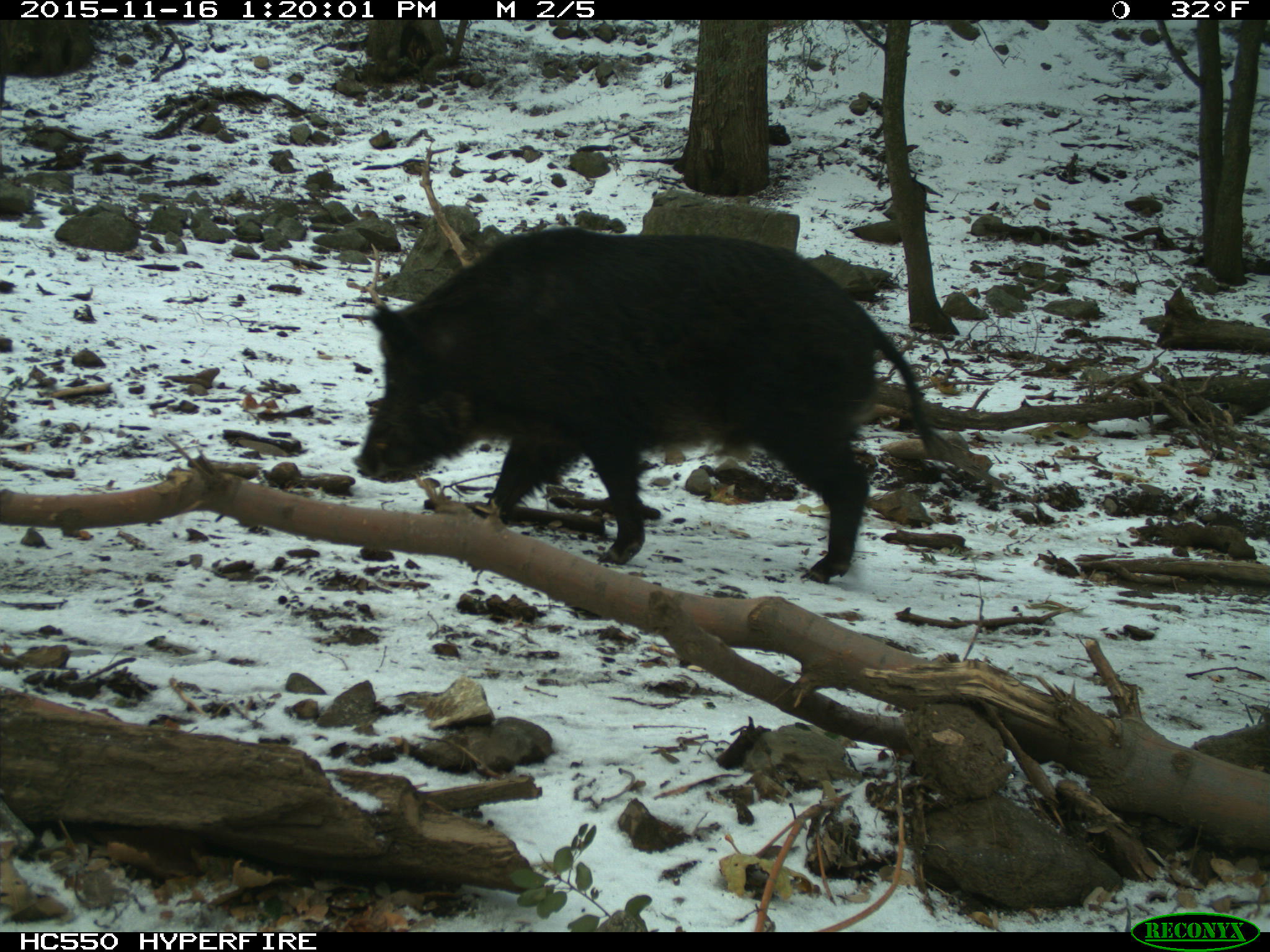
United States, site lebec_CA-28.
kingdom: Animalia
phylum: Chordata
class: Mammalia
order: Artiodactyla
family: Suidae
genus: Sus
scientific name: Sus scrofa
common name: wild boar